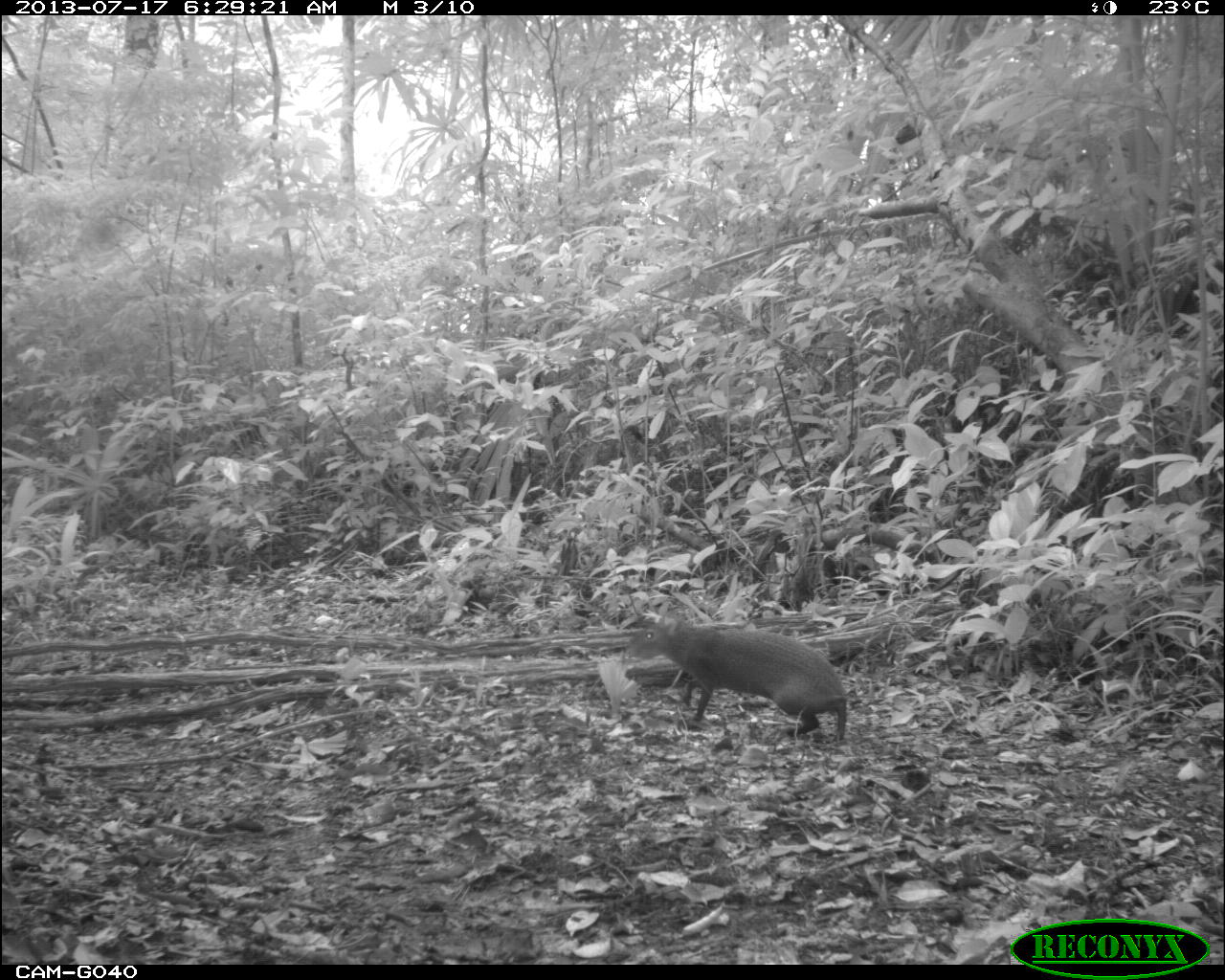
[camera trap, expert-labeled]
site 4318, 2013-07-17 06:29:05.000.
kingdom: Animalia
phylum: Chordata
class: Mammalia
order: Rodentia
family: Dasyproctidae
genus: Dasyprocta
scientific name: Dasyprocta punctata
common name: central american agouti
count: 1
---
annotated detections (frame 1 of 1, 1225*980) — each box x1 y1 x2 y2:
dasyprocta punctata: 628 612 847 738